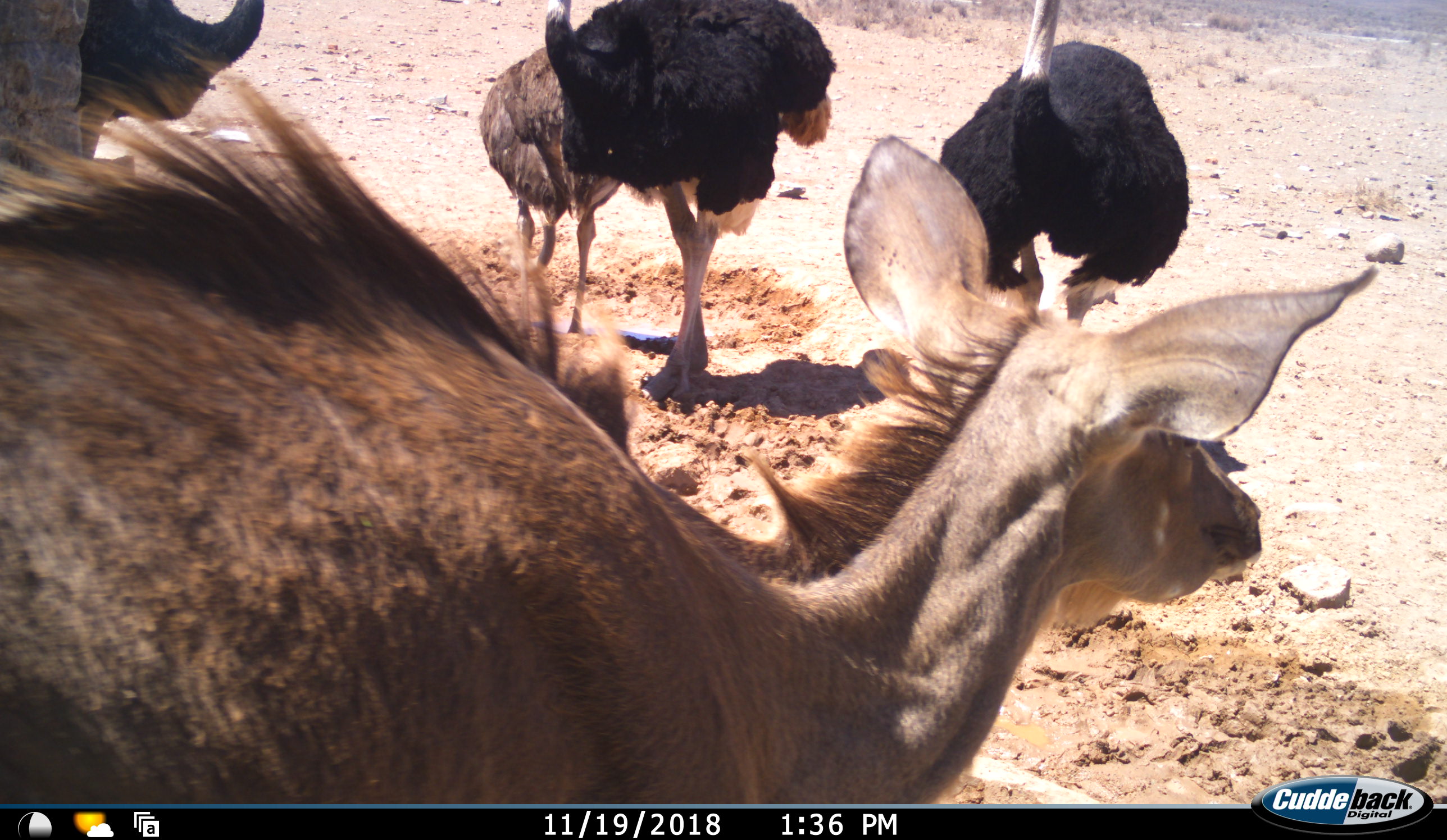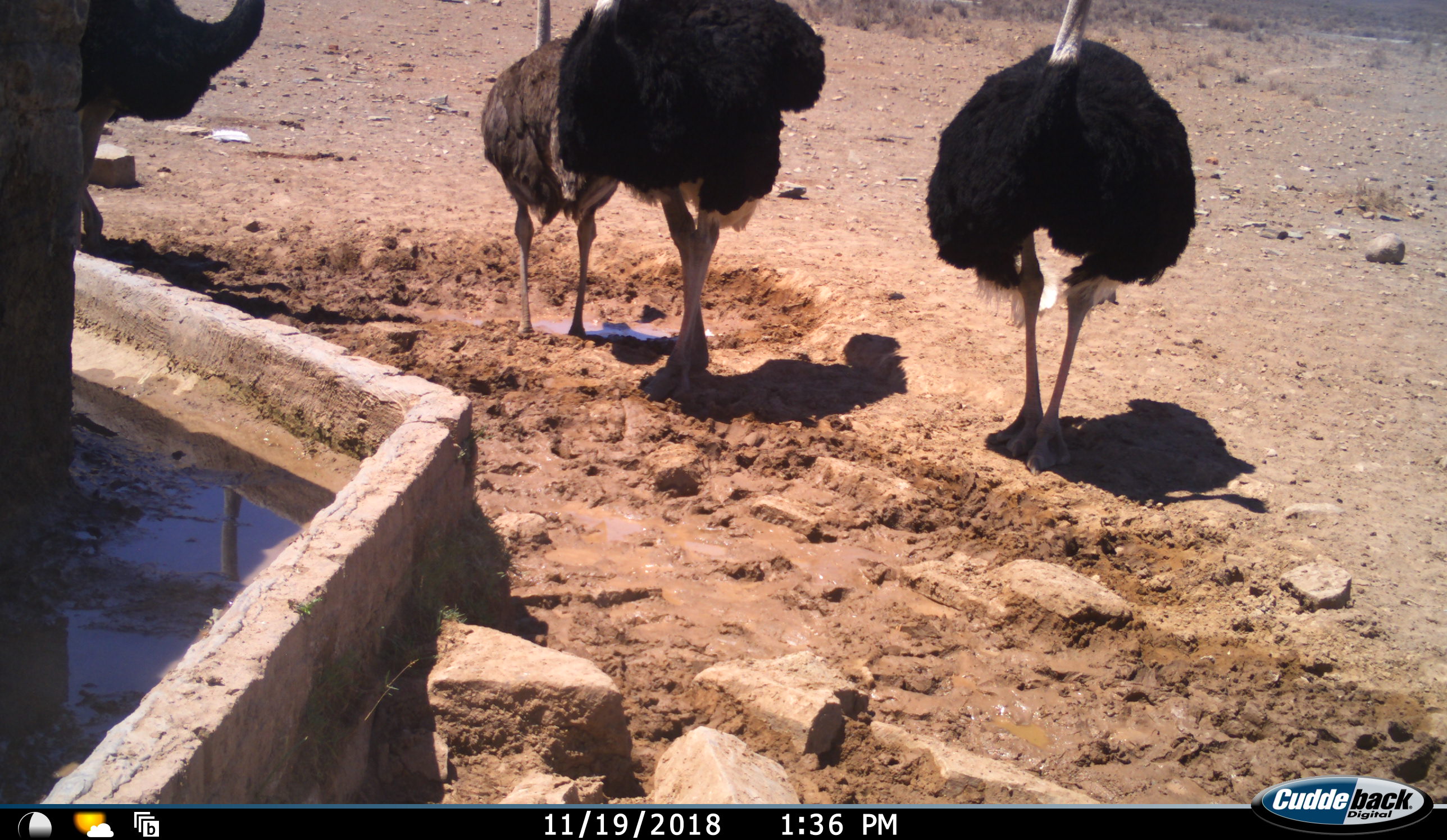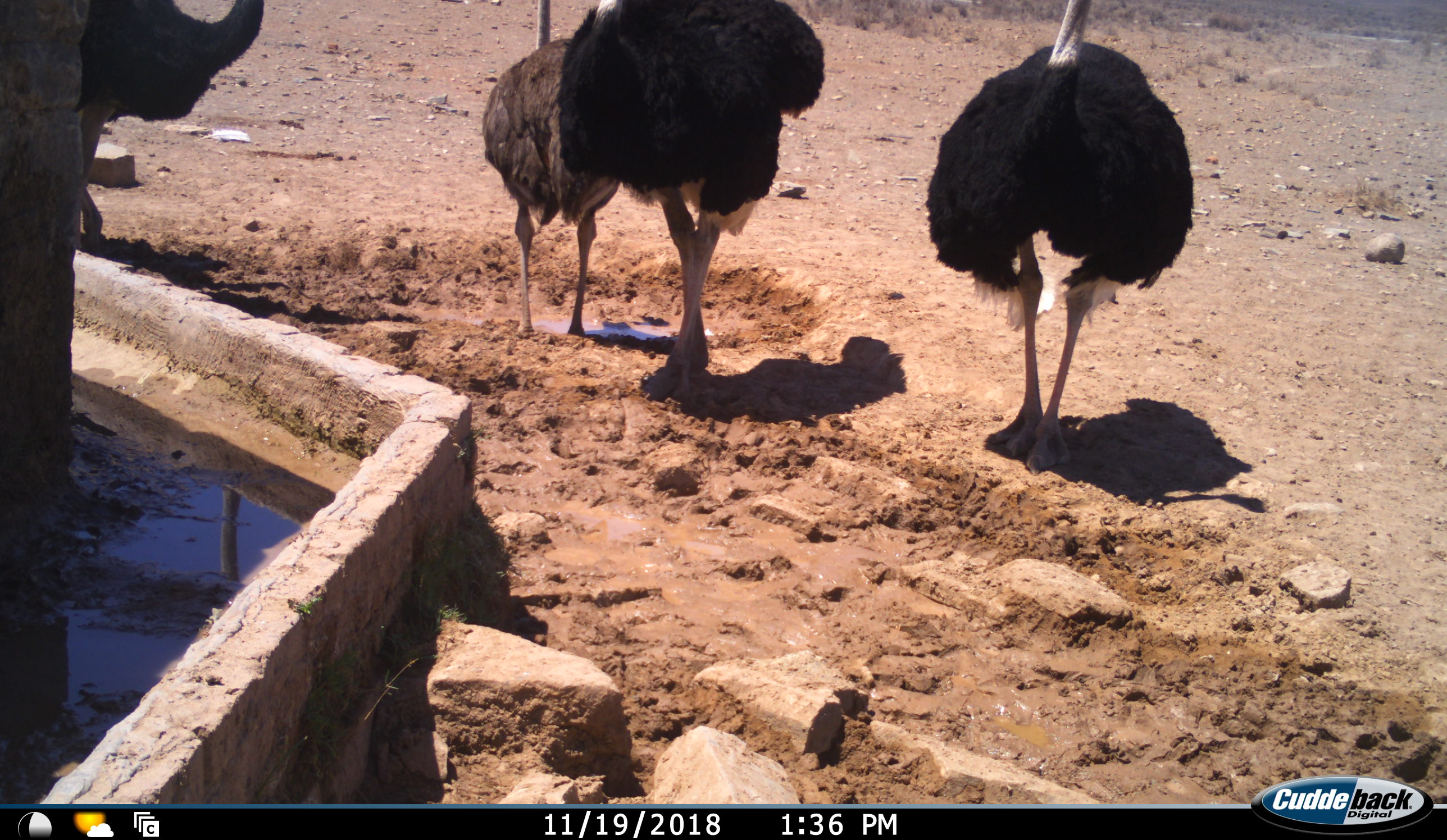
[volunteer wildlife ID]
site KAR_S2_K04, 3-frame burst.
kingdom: Animalia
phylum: Chordata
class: Mammalia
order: Artiodactyla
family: Bovidae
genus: Tragelaphus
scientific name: Tragelaphus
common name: kudu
Kudu (Tragelaphus), count 1. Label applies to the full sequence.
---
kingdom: Animalia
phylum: Chordata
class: Aves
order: Struthioniformes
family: Struthionidae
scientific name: Struthionidae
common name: ostrich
Ostrich (Struthionidae), count 4. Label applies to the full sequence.